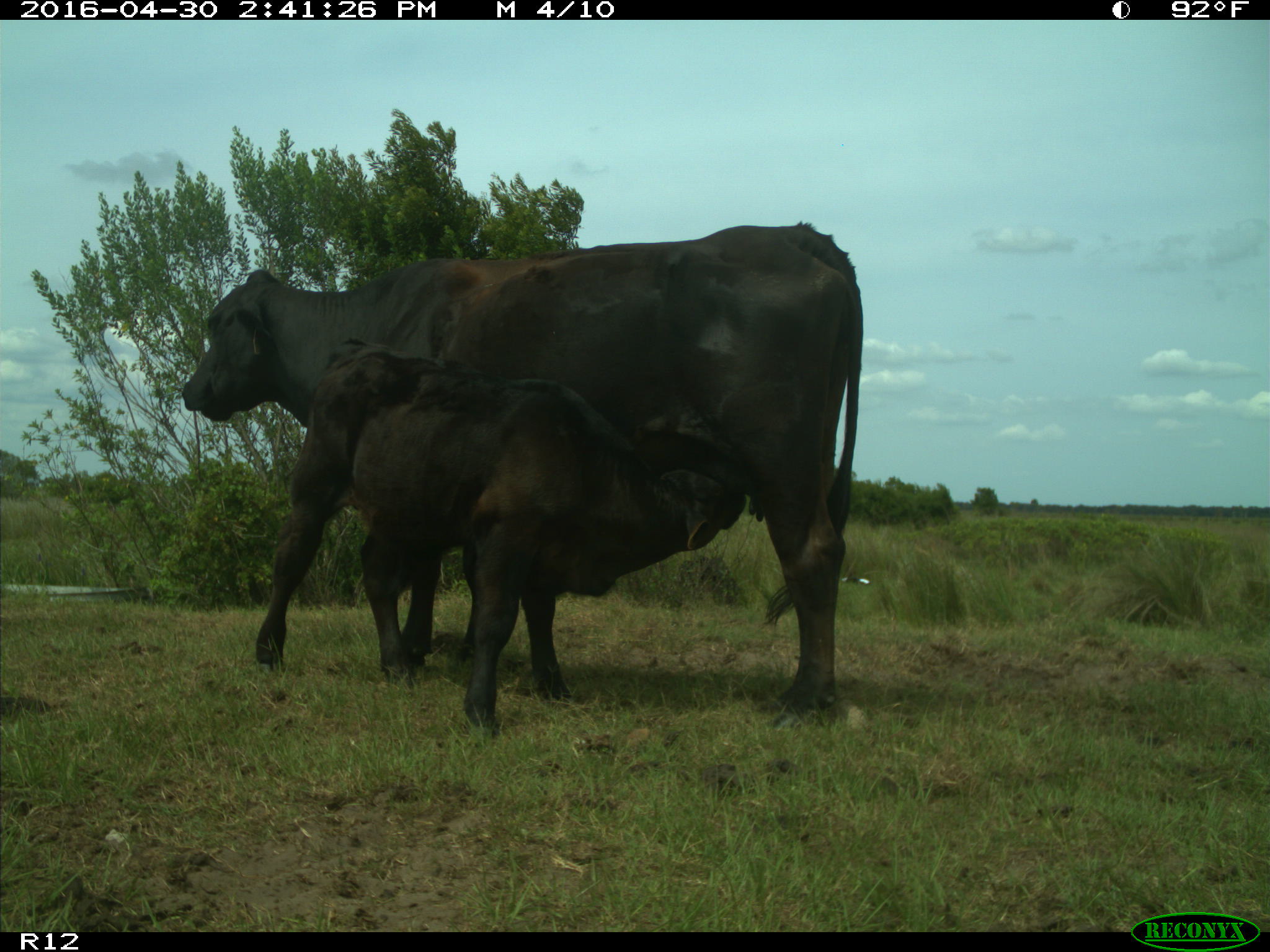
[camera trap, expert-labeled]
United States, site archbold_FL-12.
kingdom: Animalia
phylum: Chordata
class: Mammalia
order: Artiodactyla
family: Bovidae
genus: Bos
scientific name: Bos taurus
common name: domestic cow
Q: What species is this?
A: Bos taurus (domestic cow).